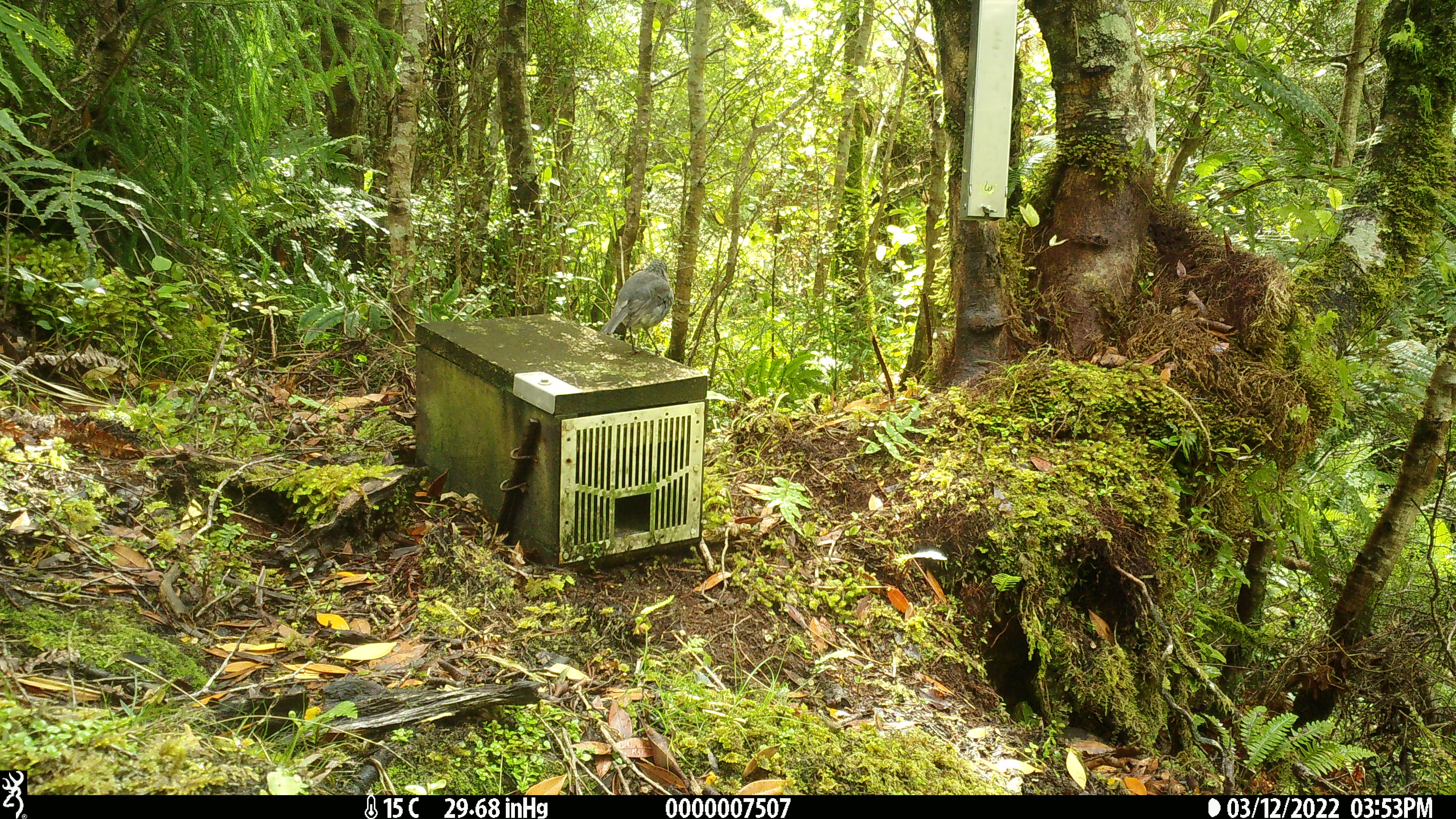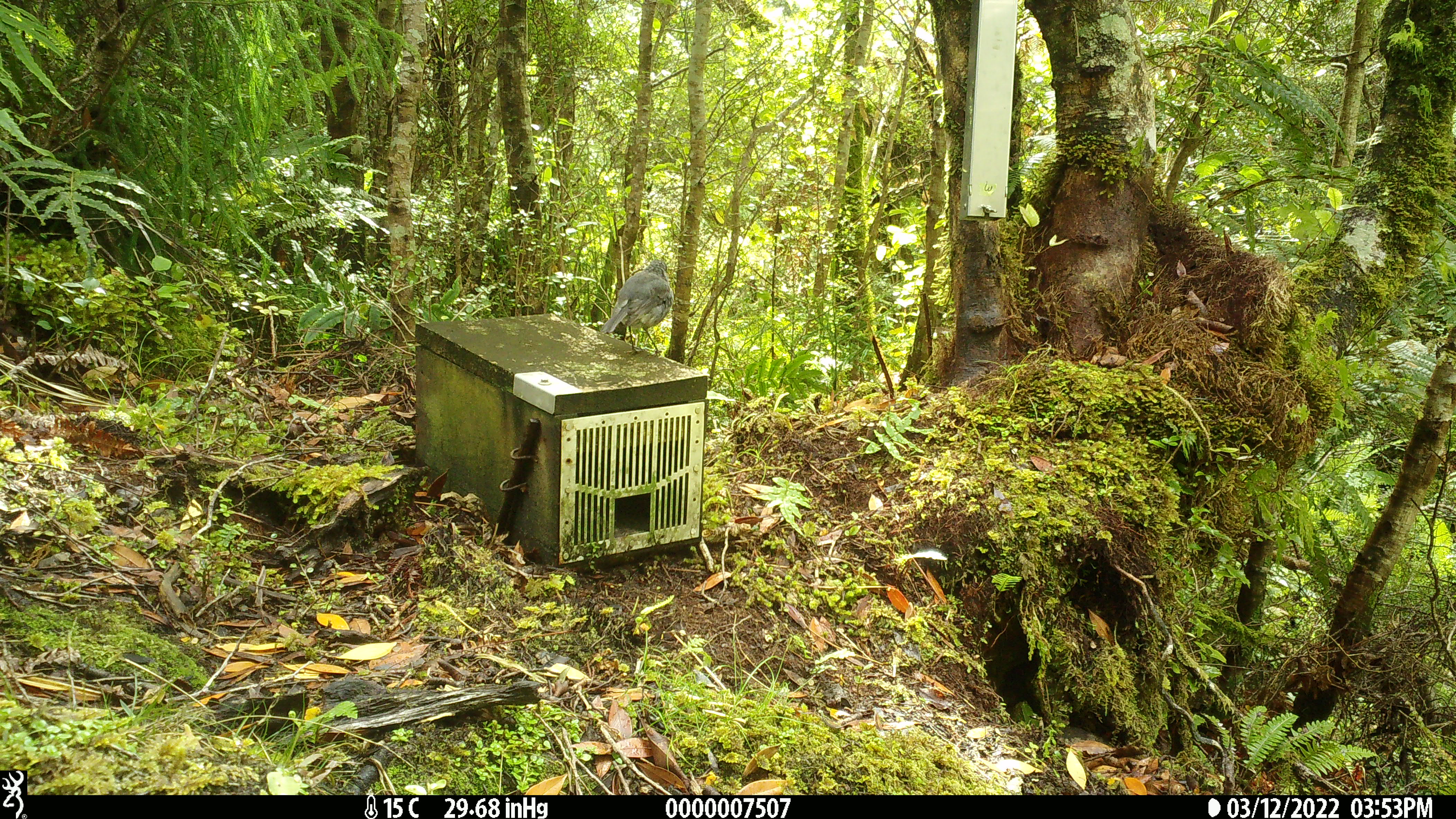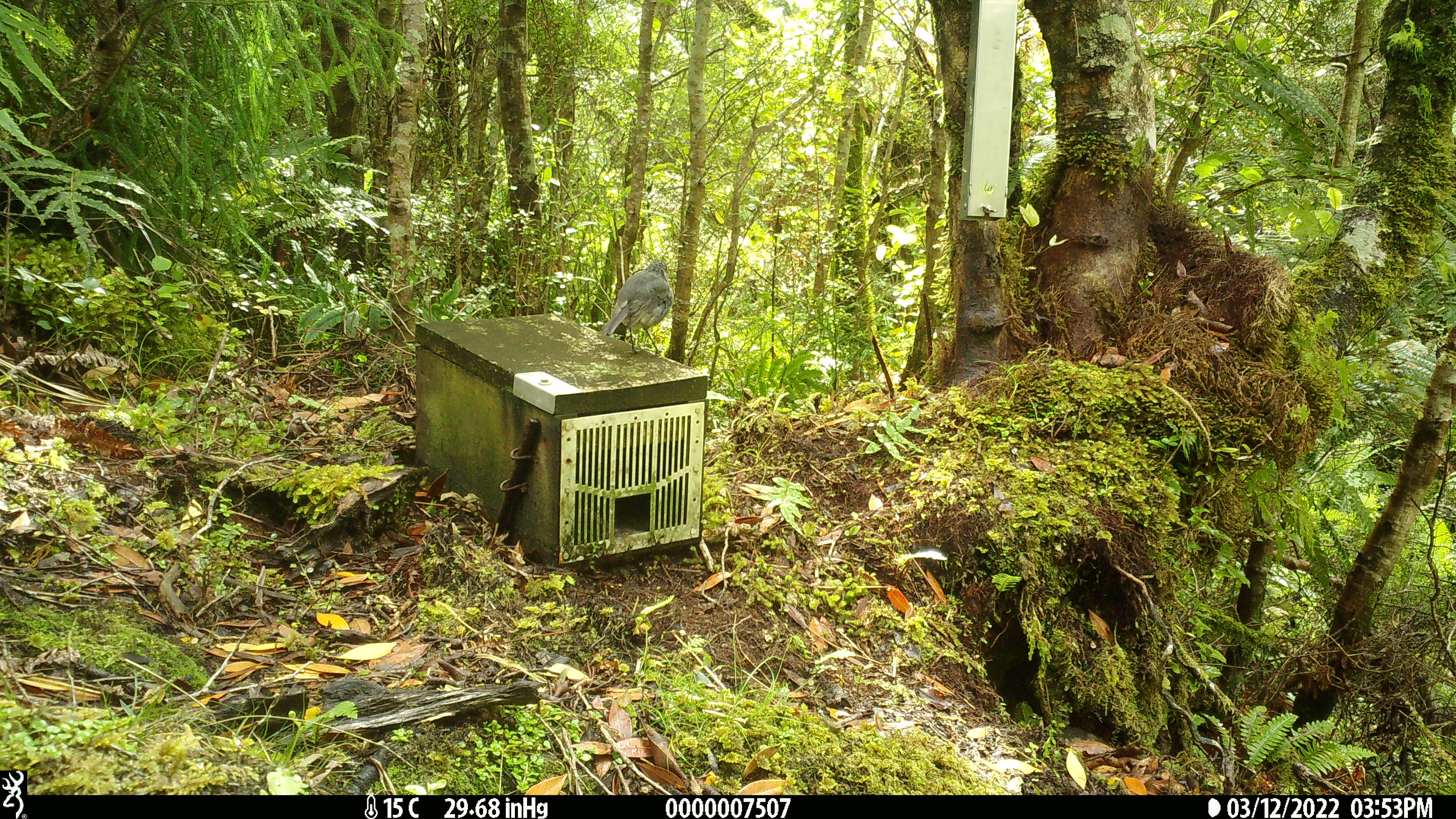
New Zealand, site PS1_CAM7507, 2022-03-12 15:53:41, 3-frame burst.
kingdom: Animalia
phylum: Chordata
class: Aves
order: Passeriformes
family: Petroicidae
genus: Petroica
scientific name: Petroica australis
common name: new zealand robin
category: robin